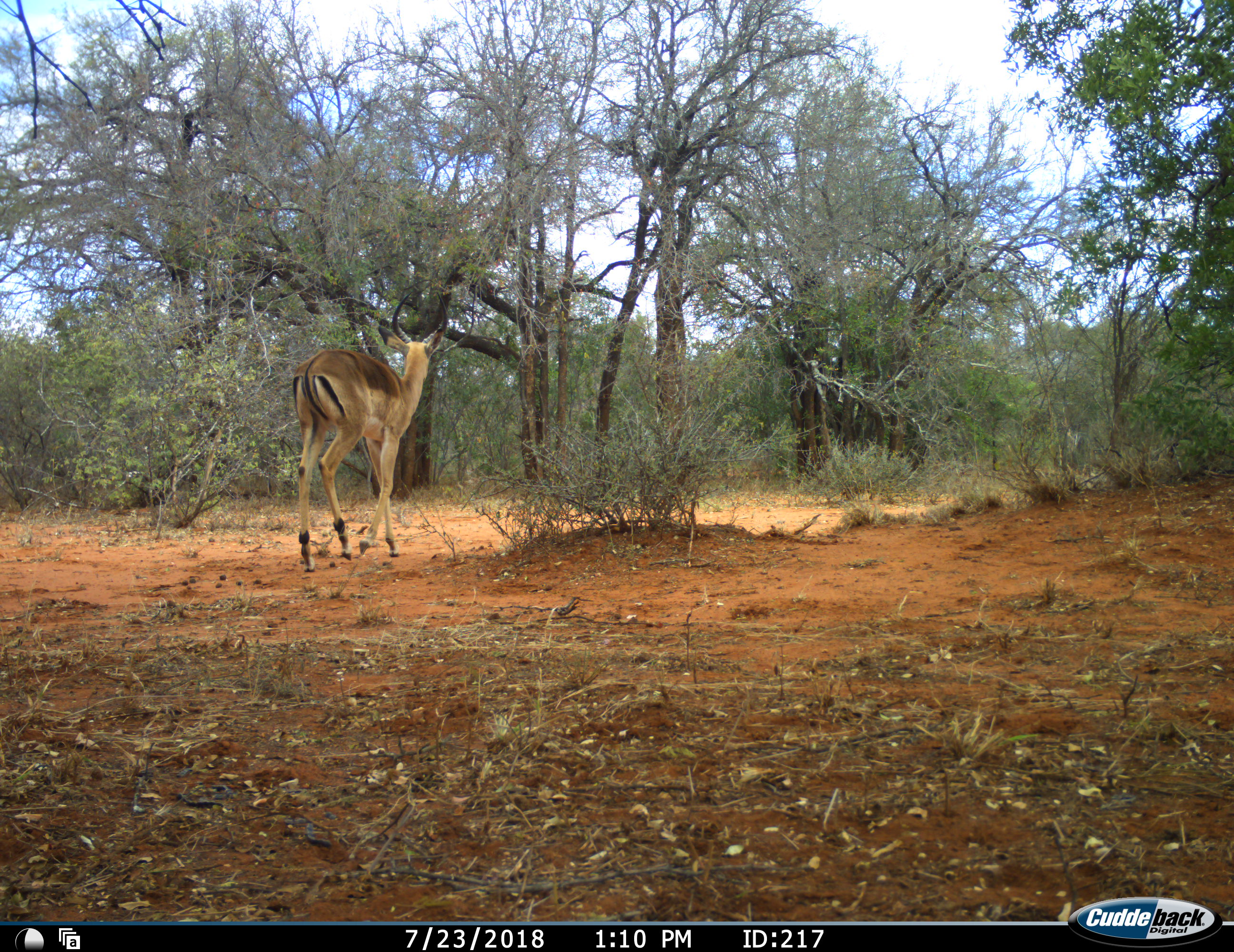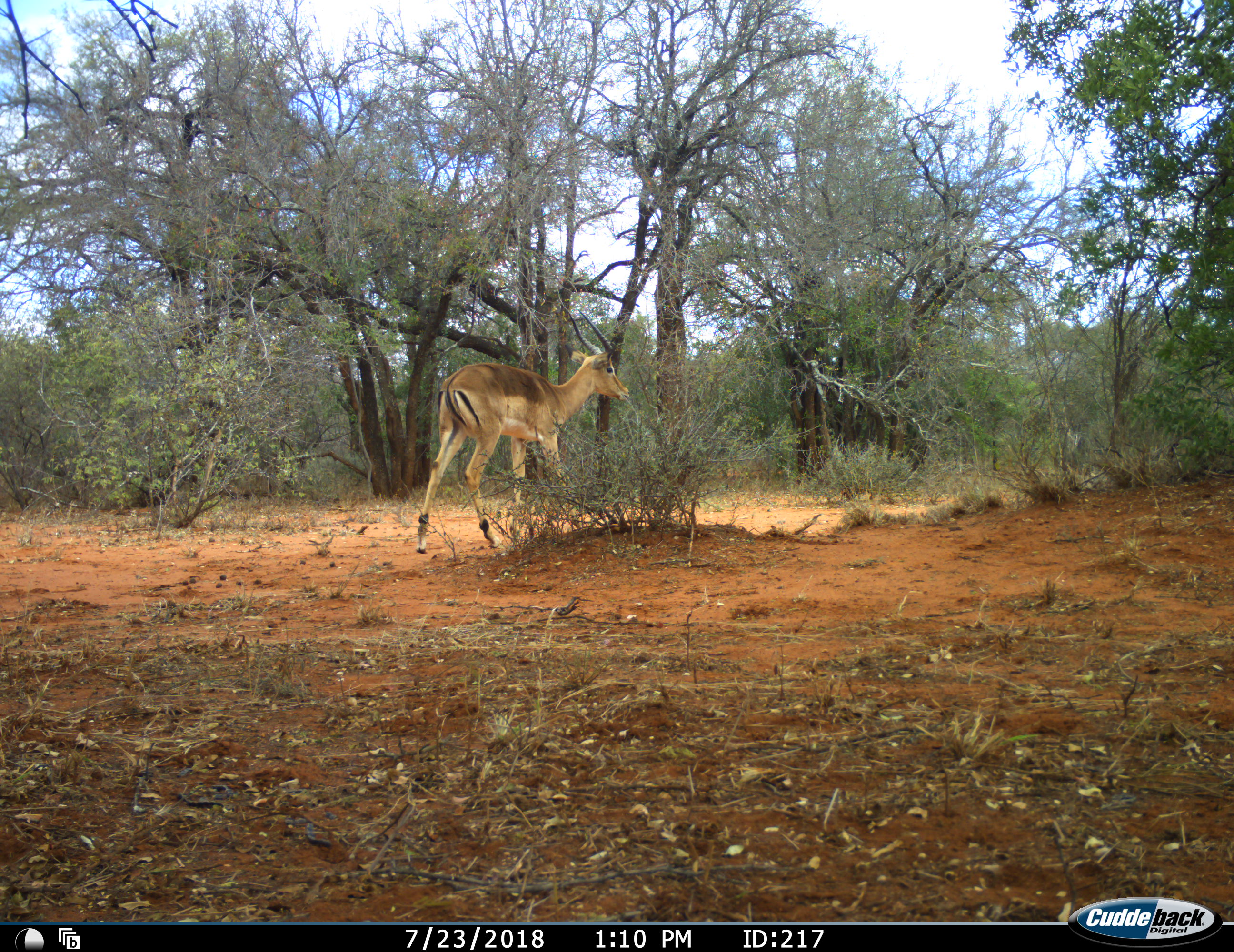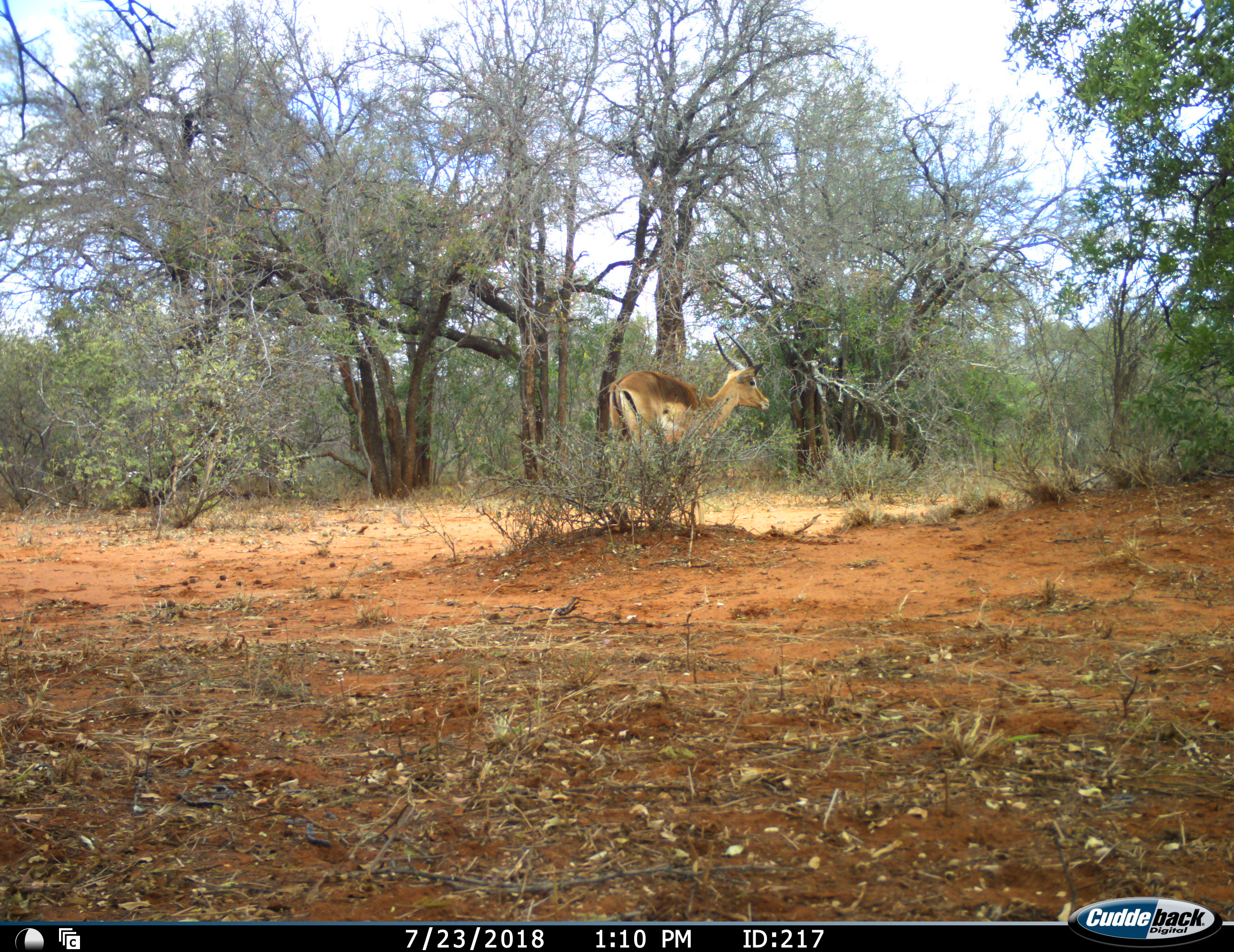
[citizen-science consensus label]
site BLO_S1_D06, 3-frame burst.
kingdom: Animalia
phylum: Chordata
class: Mammalia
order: Artiodactyla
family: Bovidae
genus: Aepyceros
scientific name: Aepyceros melampus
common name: impala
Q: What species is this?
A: Impala (Aepyceros melampus).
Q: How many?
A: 1.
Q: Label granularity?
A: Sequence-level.